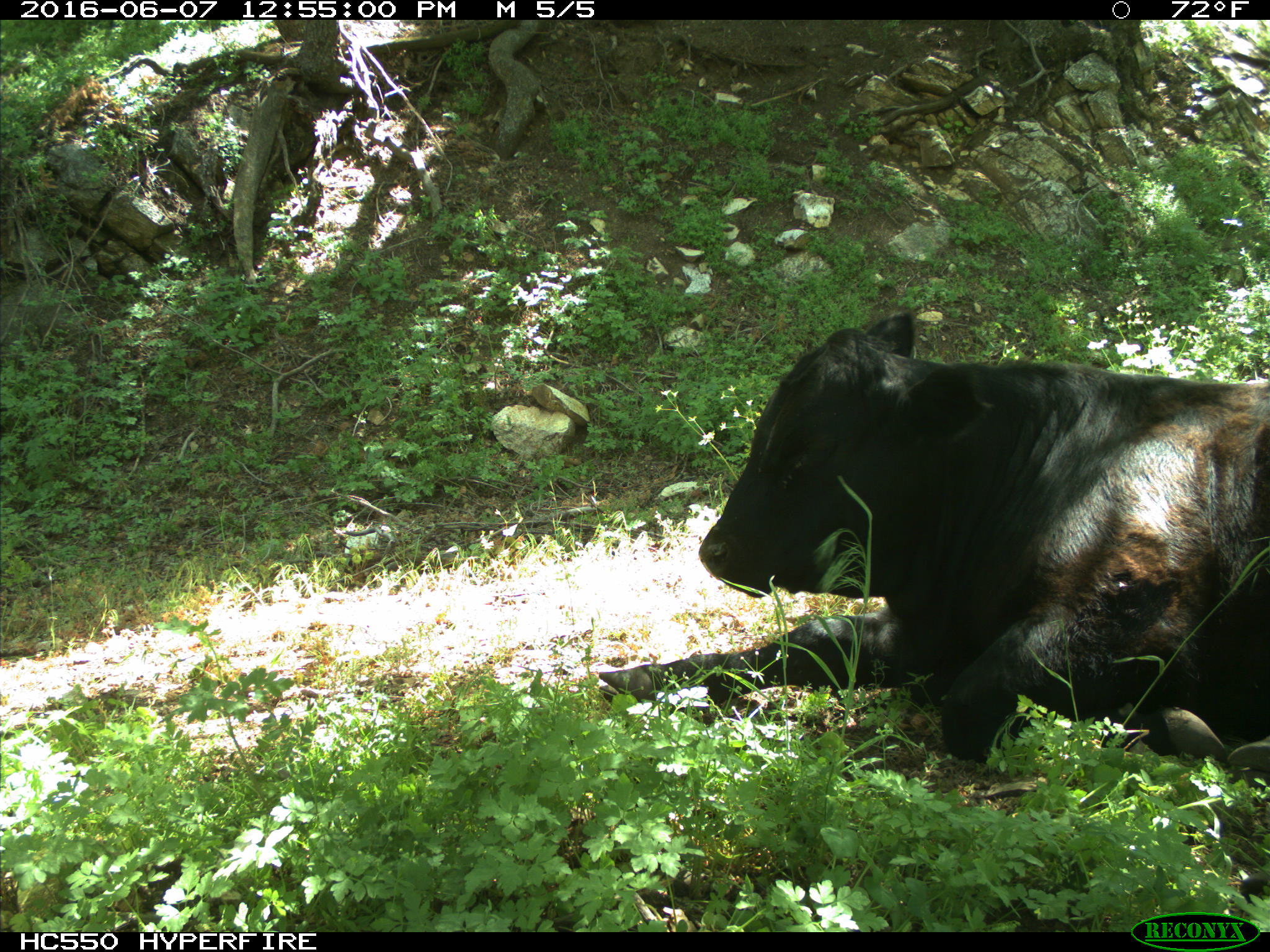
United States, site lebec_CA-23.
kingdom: Animalia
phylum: Chordata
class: Mammalia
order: Artiodactyla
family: Bovidae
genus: Bos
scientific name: Bos taurus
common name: domestic cow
Bos taurus (domestic cow).